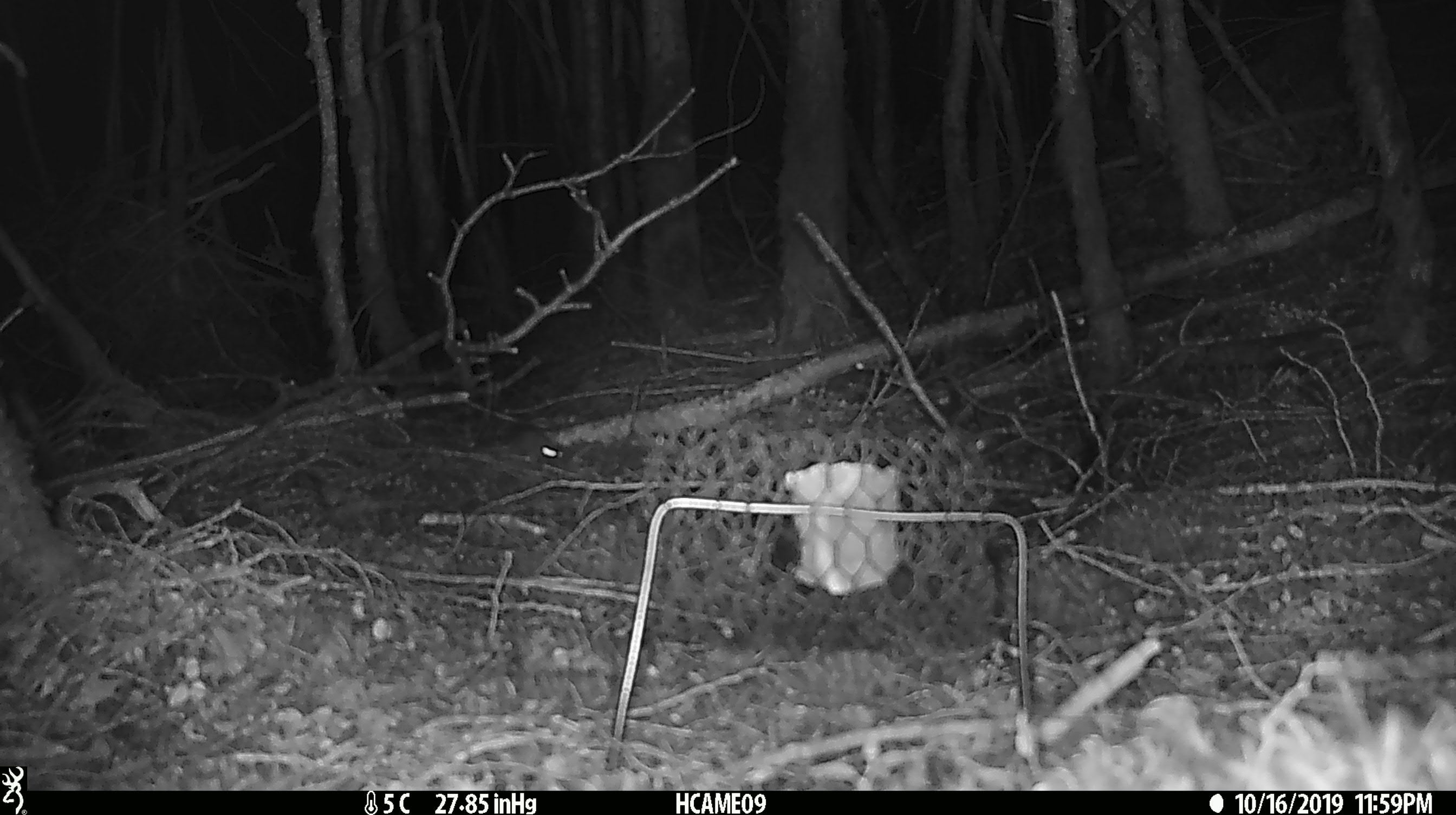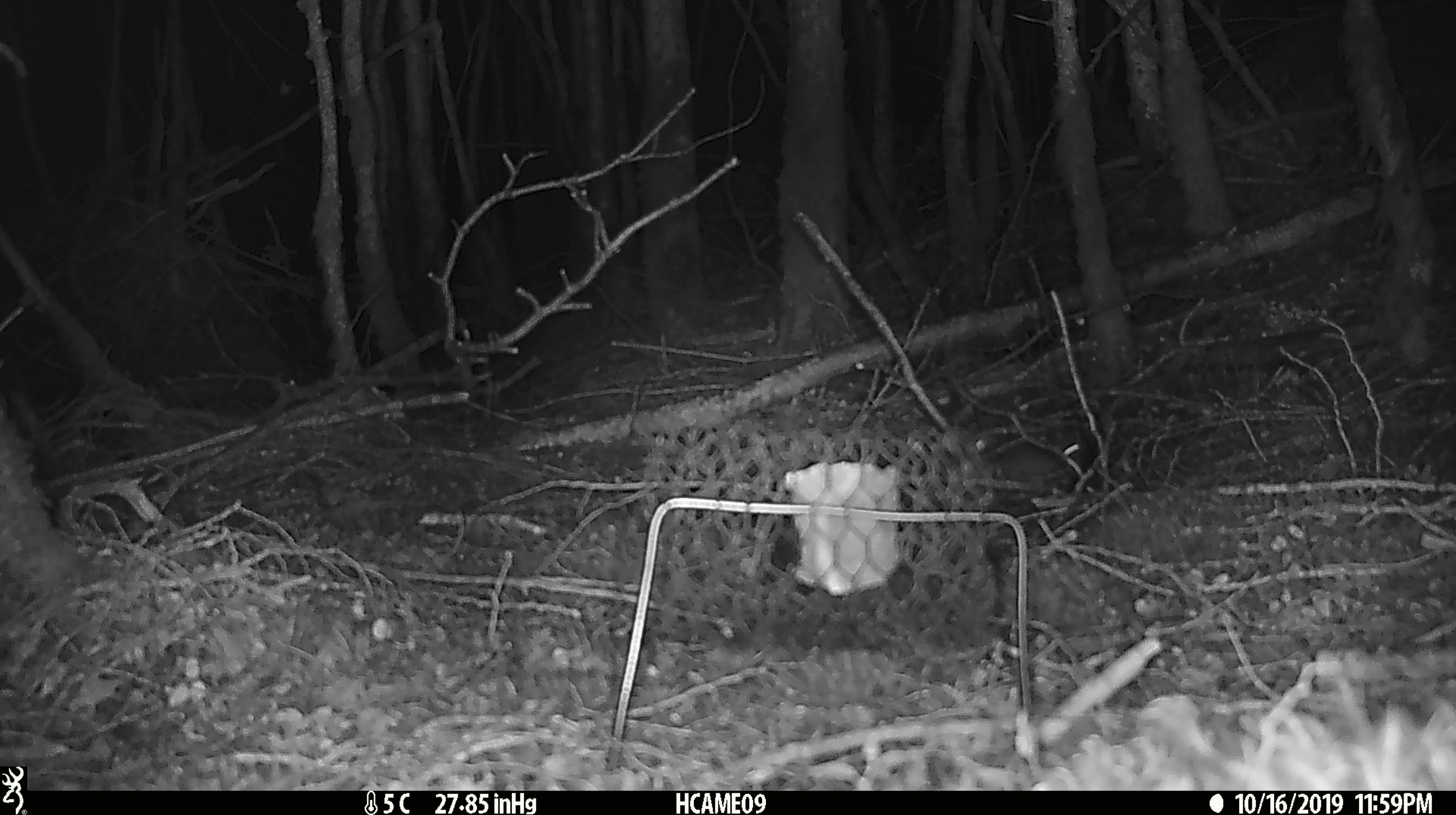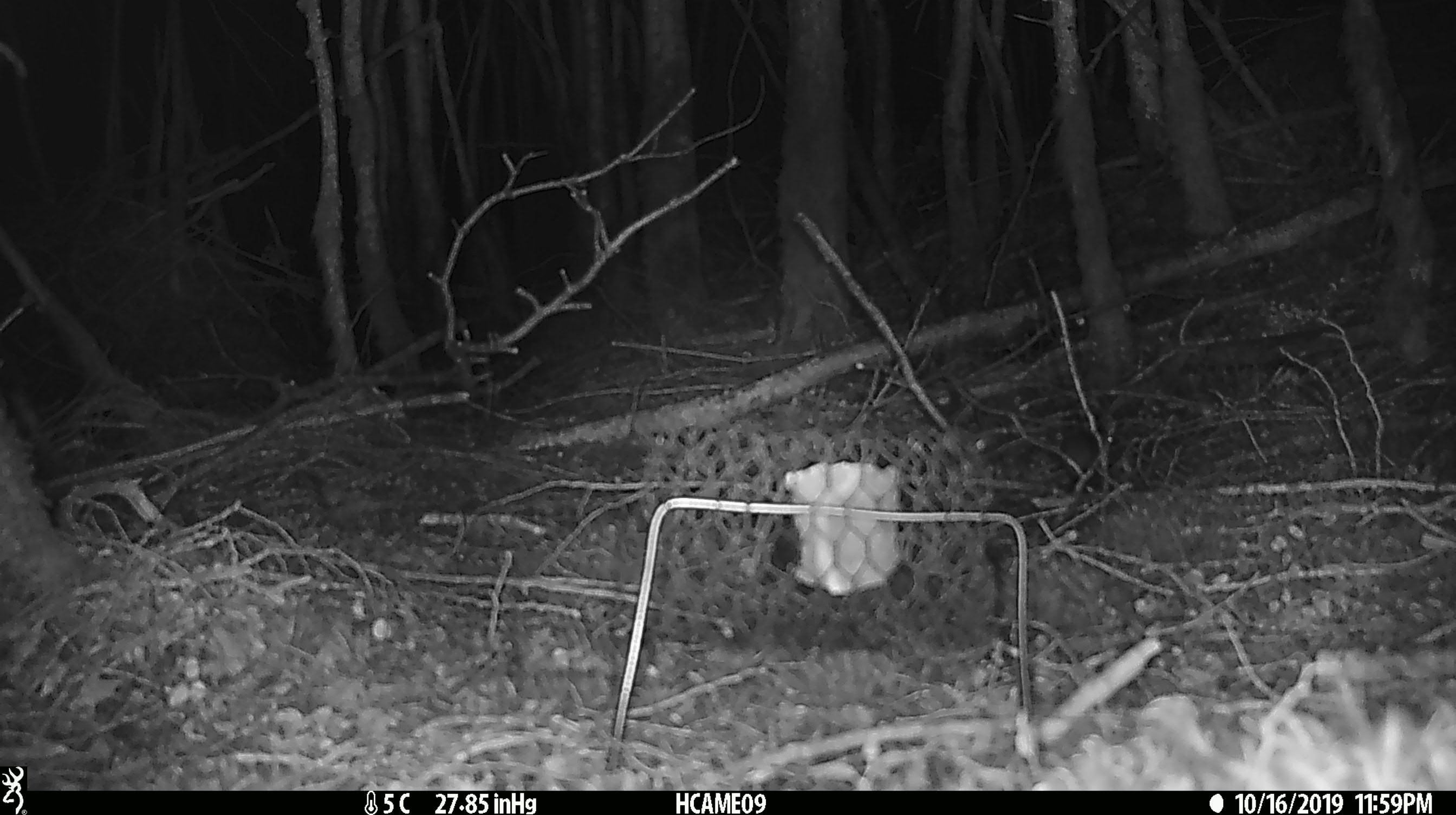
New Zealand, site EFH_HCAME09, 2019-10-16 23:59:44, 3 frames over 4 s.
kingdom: Animalia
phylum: Chordata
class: Mammalia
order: Rodentia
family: Muridae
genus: Mus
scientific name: Mus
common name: mouse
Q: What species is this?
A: Mouse (Mus).